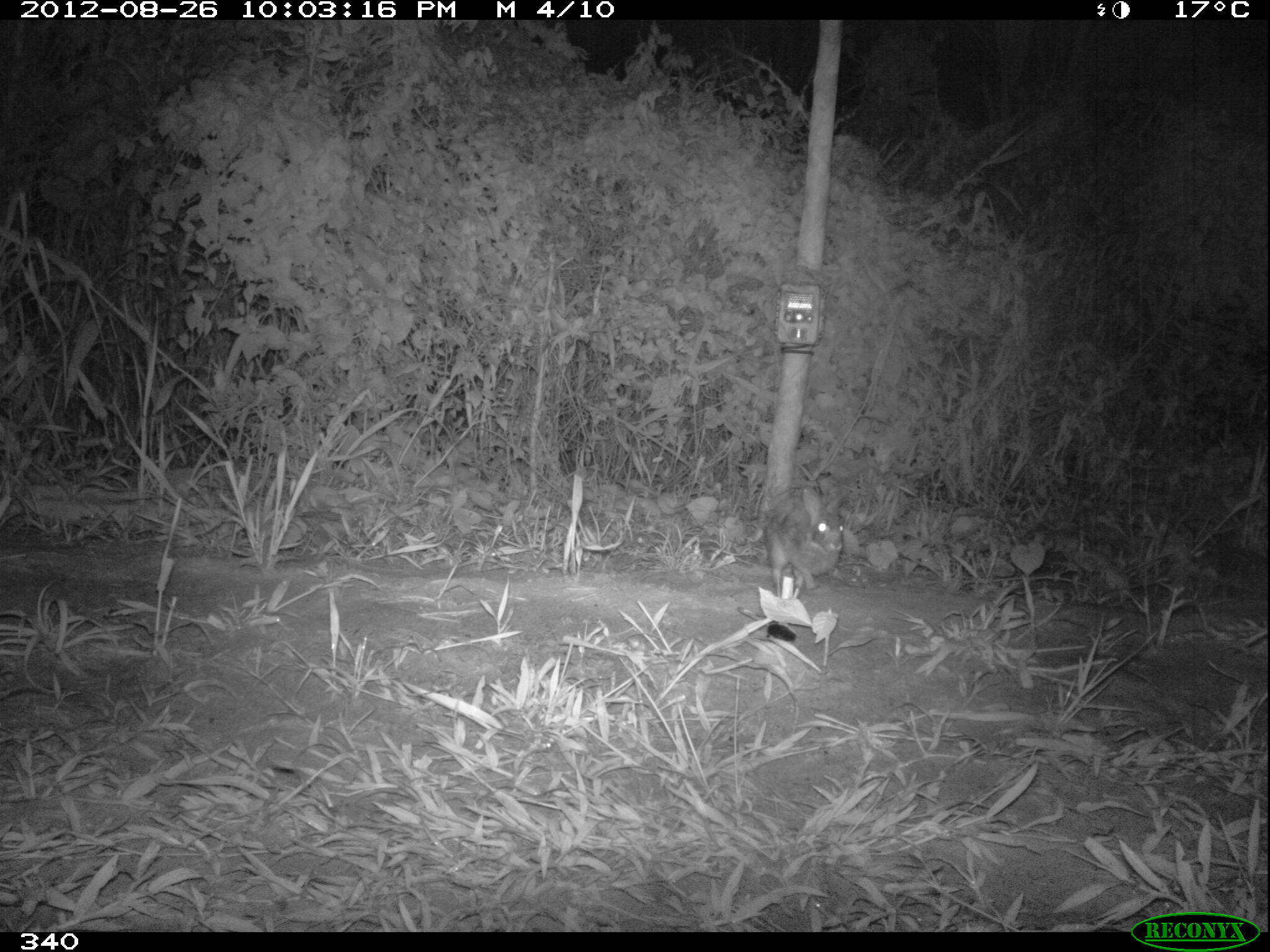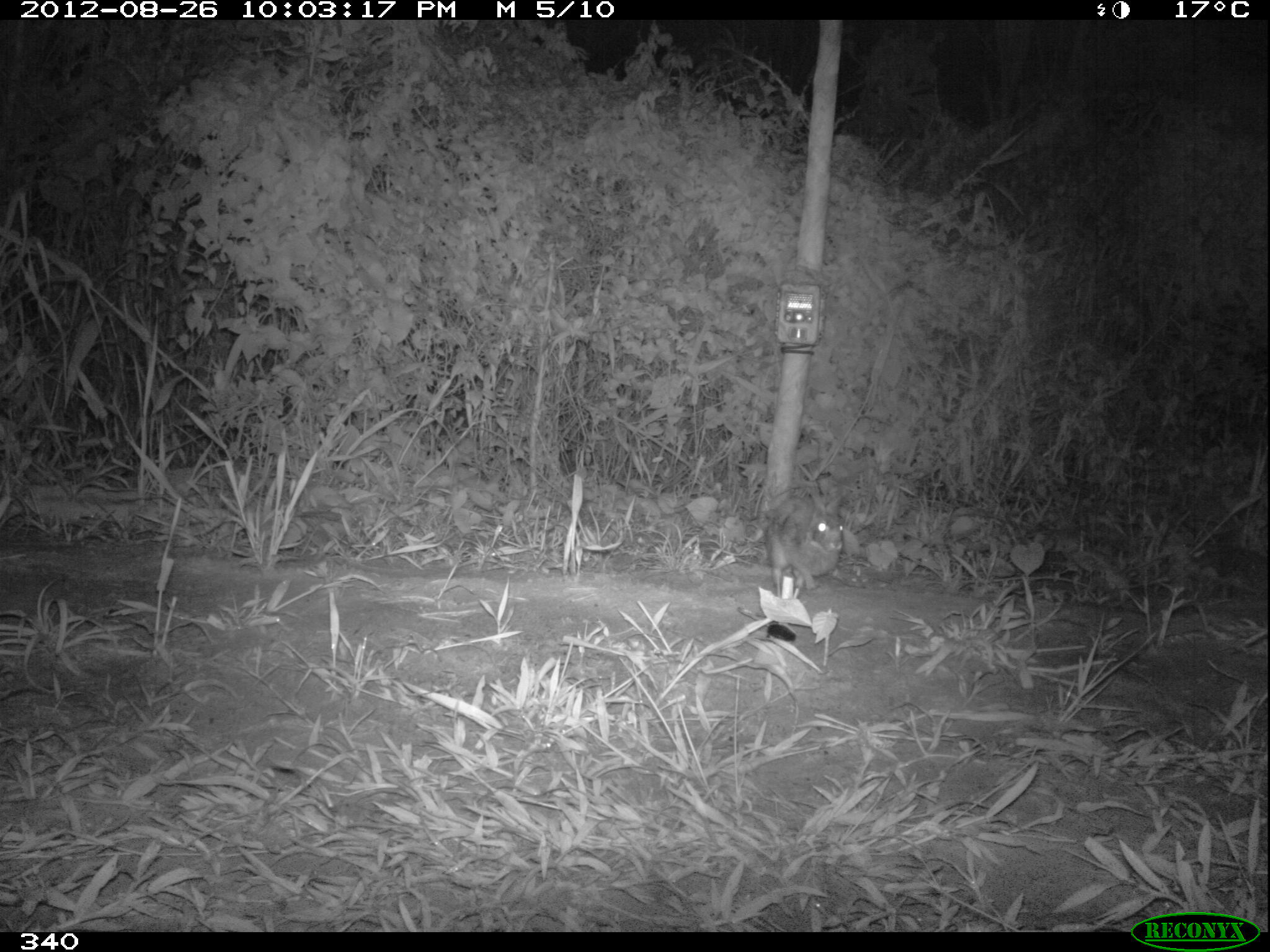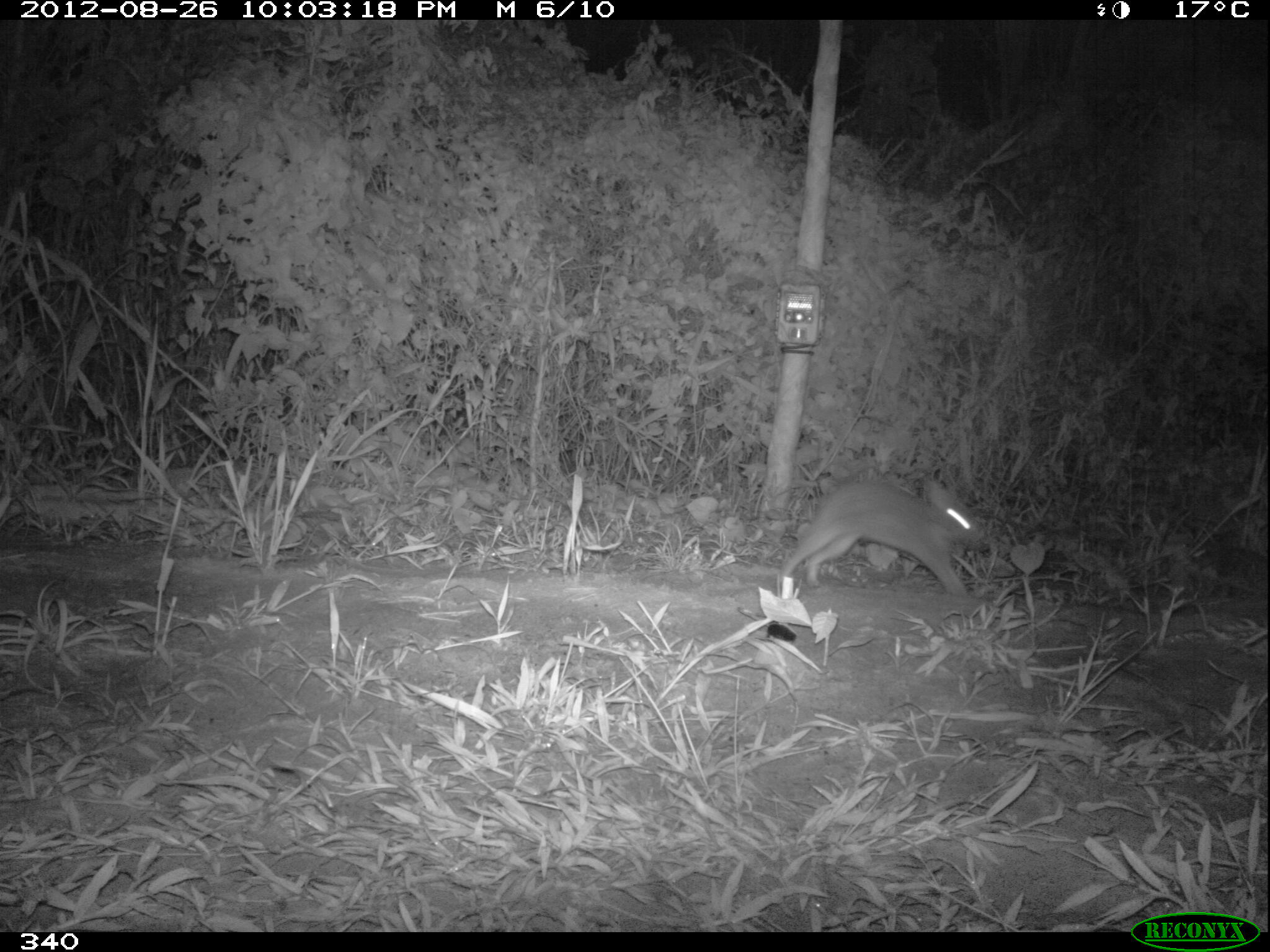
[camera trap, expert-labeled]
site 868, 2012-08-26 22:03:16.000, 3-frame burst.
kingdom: Animalia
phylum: Chordata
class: Mammalia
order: Lagomorpha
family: Leporidae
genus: Sylvilagus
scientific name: Sylvilagus brasiliensis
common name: tapeti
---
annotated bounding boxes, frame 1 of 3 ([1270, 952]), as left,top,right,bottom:
sylvilagus brasiliensis: 761,482,844,593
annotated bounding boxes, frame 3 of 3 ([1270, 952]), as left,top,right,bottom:
sylvilagus brasiliensis: 776,476,985,593